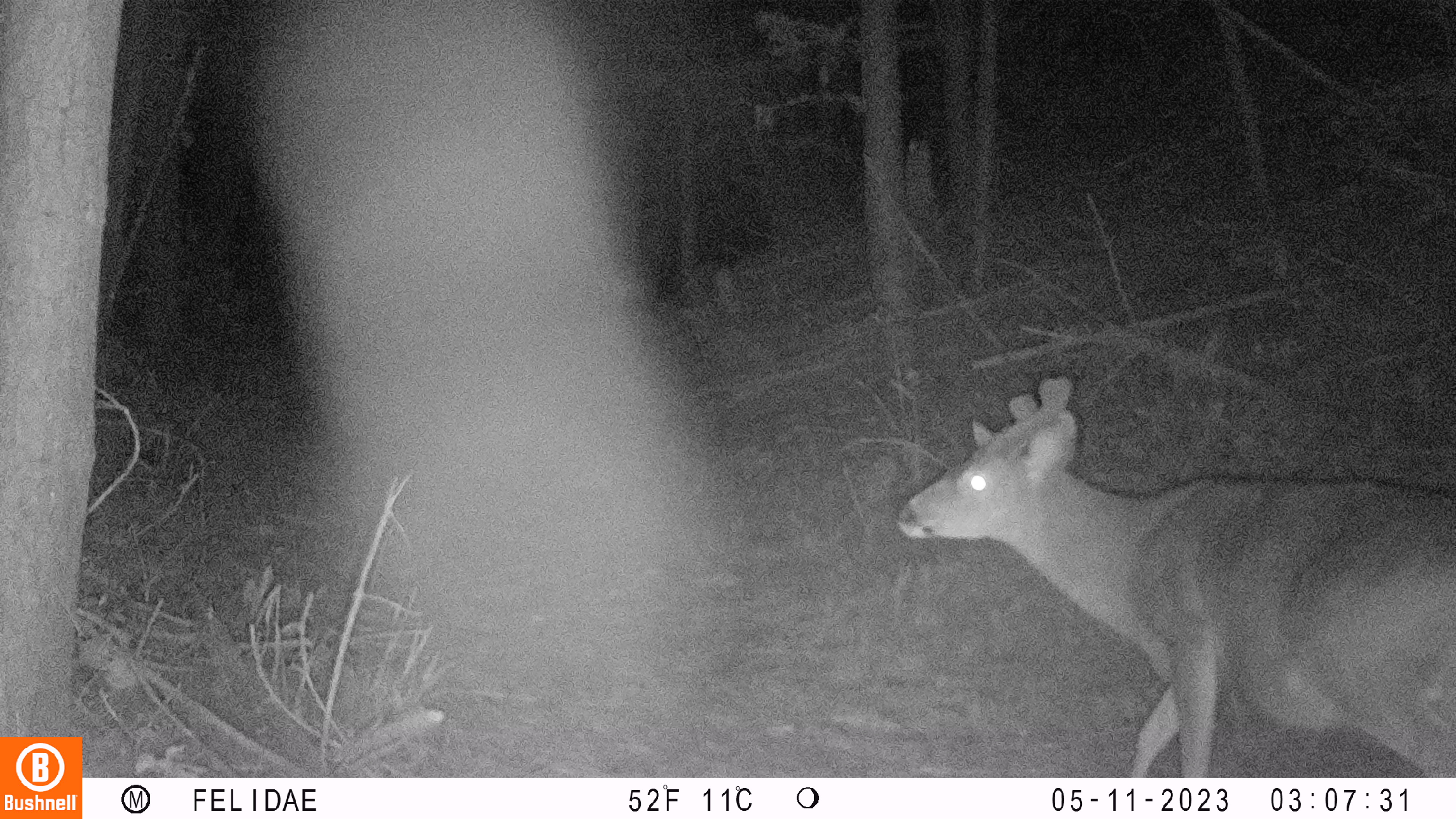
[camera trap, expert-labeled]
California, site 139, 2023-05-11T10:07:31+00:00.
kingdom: Animalia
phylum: Chordata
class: Mammalia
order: Artiodactyla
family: Cervidae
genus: Odocoileus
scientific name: Odocoileus hemionus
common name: mule deer